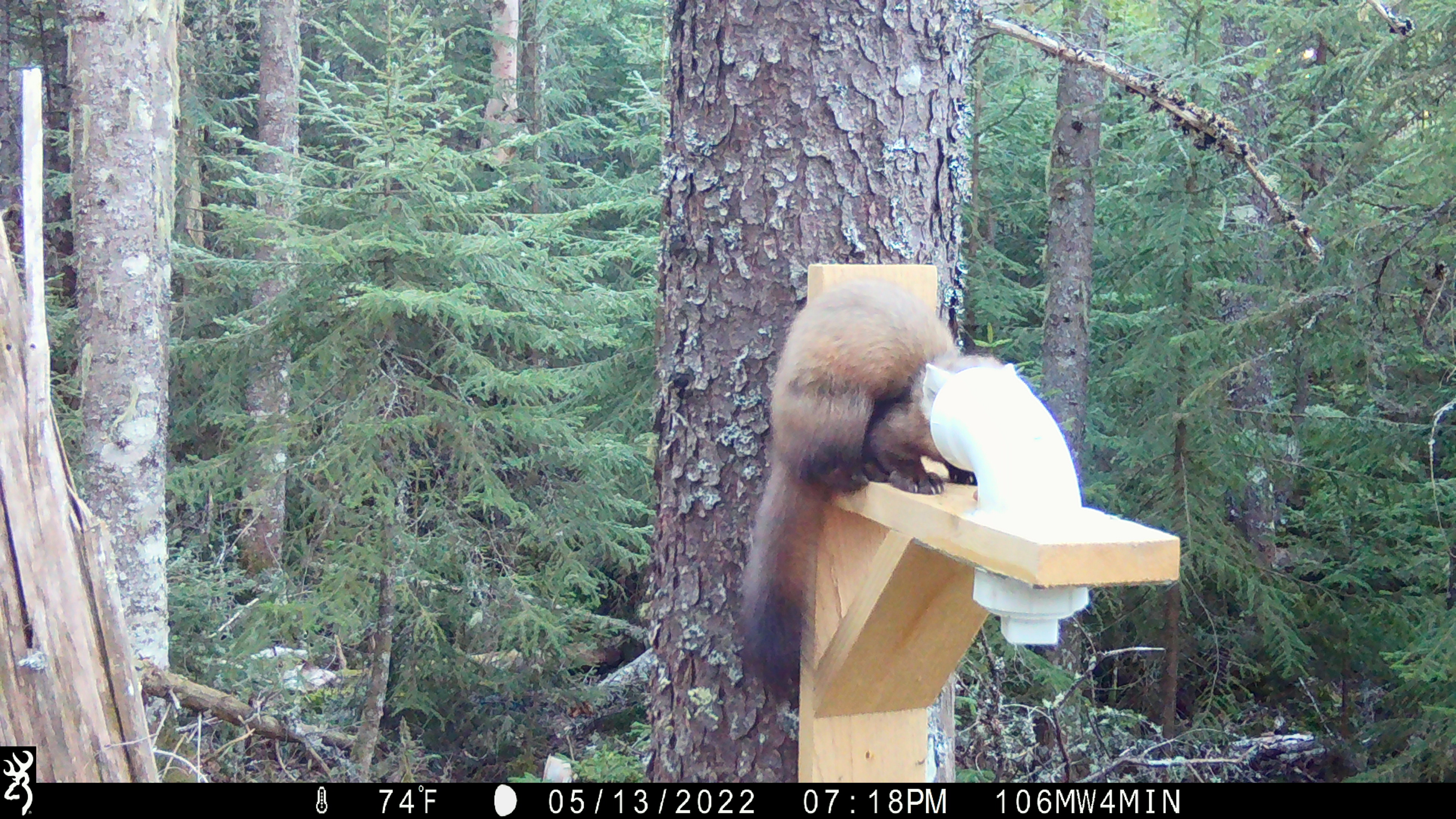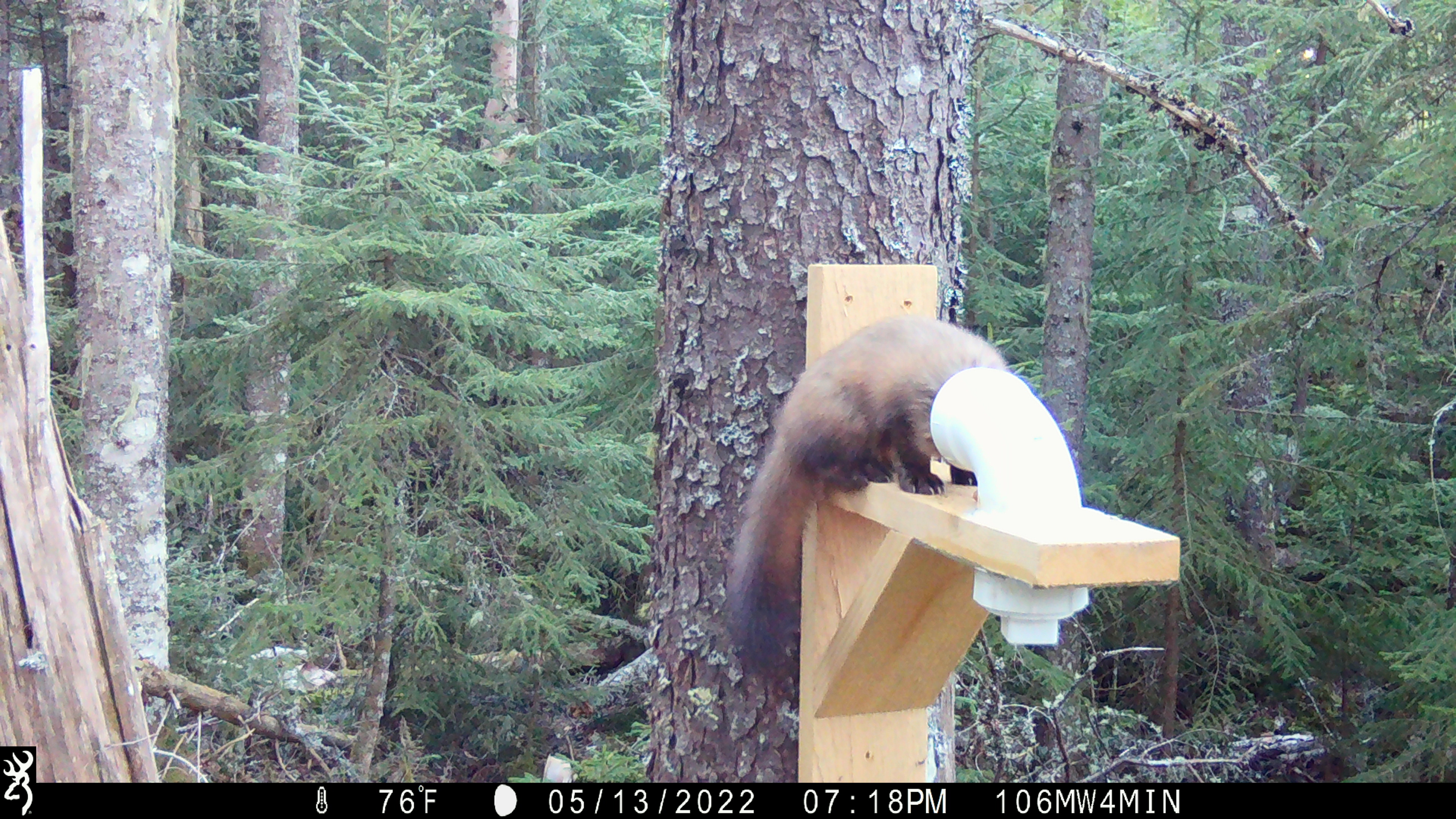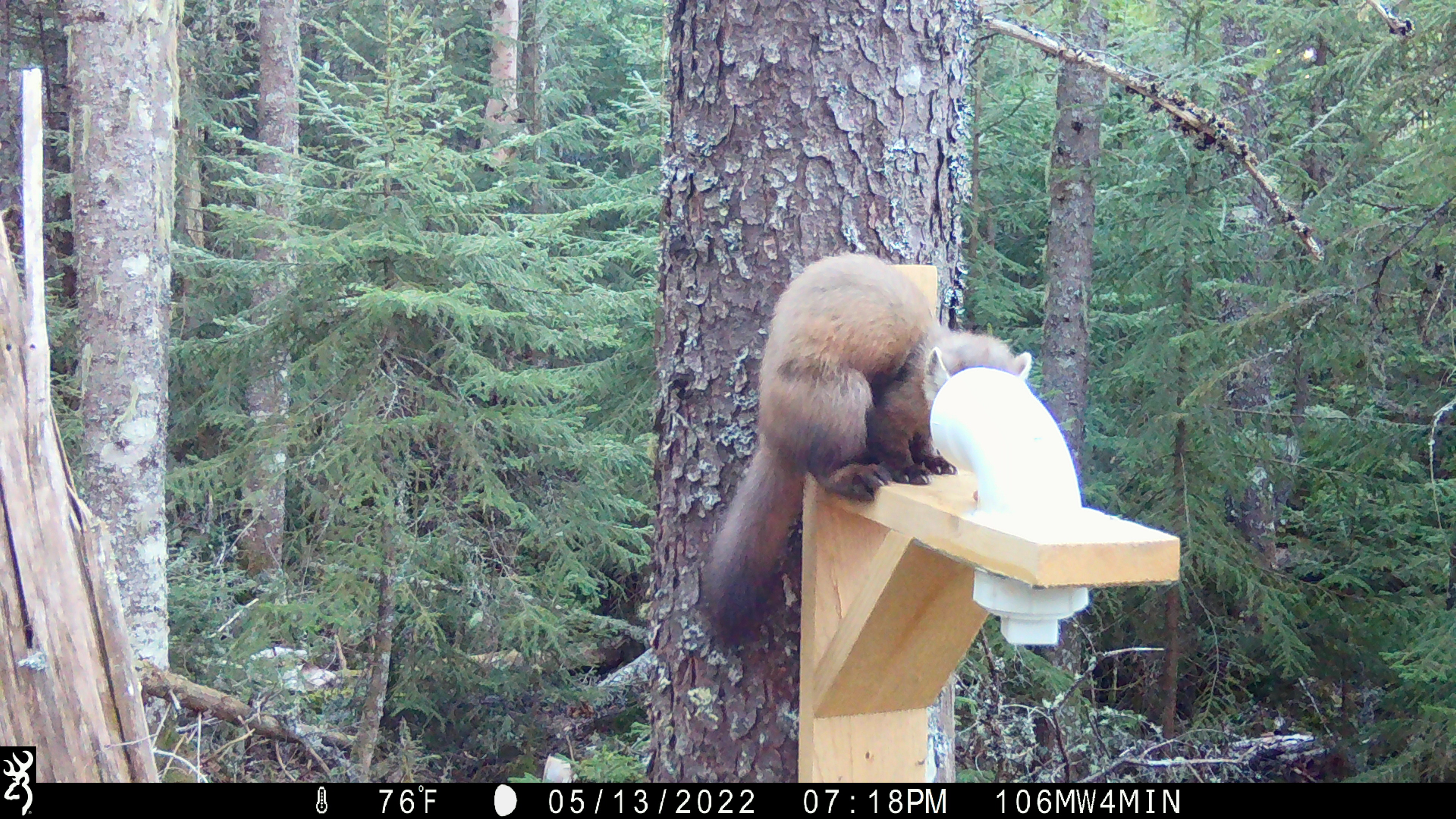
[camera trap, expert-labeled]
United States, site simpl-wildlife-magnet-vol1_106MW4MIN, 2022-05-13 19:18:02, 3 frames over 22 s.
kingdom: Animalia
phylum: Chordata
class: Mammalia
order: Carnivora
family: Mustelidae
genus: Martes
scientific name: Martes americana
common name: american marten